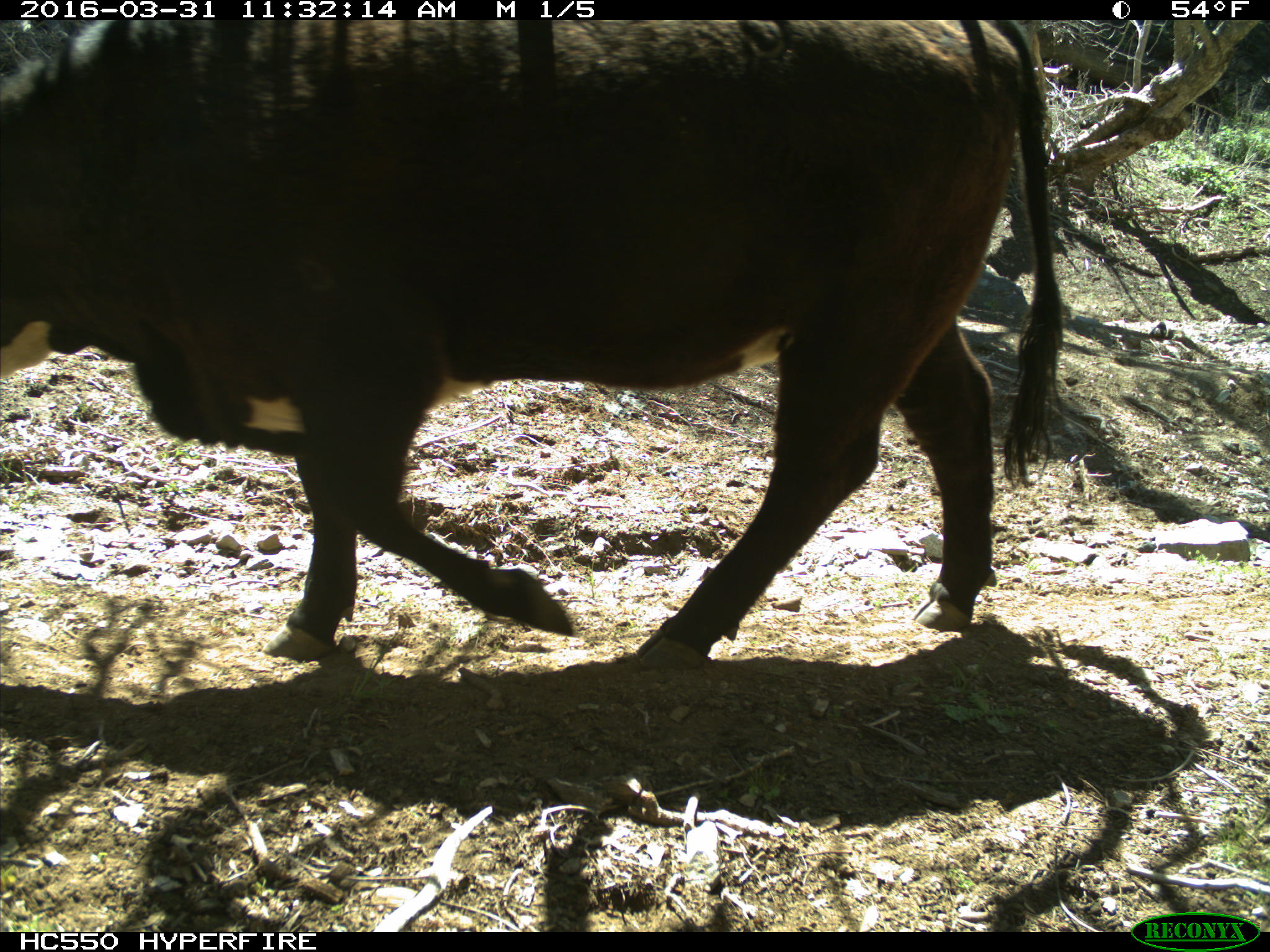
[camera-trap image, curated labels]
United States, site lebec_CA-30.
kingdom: Animalia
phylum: Chordata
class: Mammalia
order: Artiodactyla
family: Bovidae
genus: Bos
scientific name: Bos taurus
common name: domestic cow